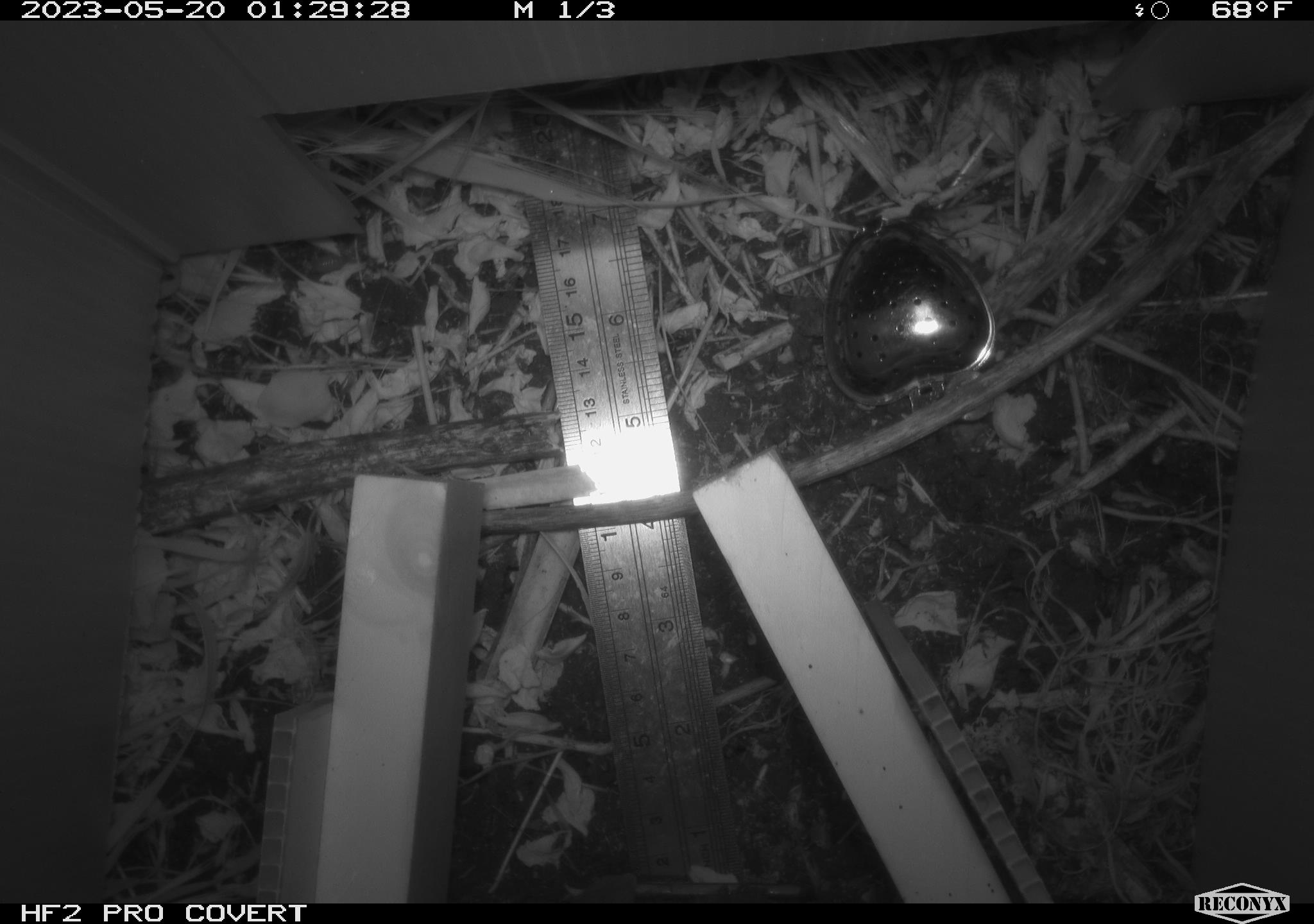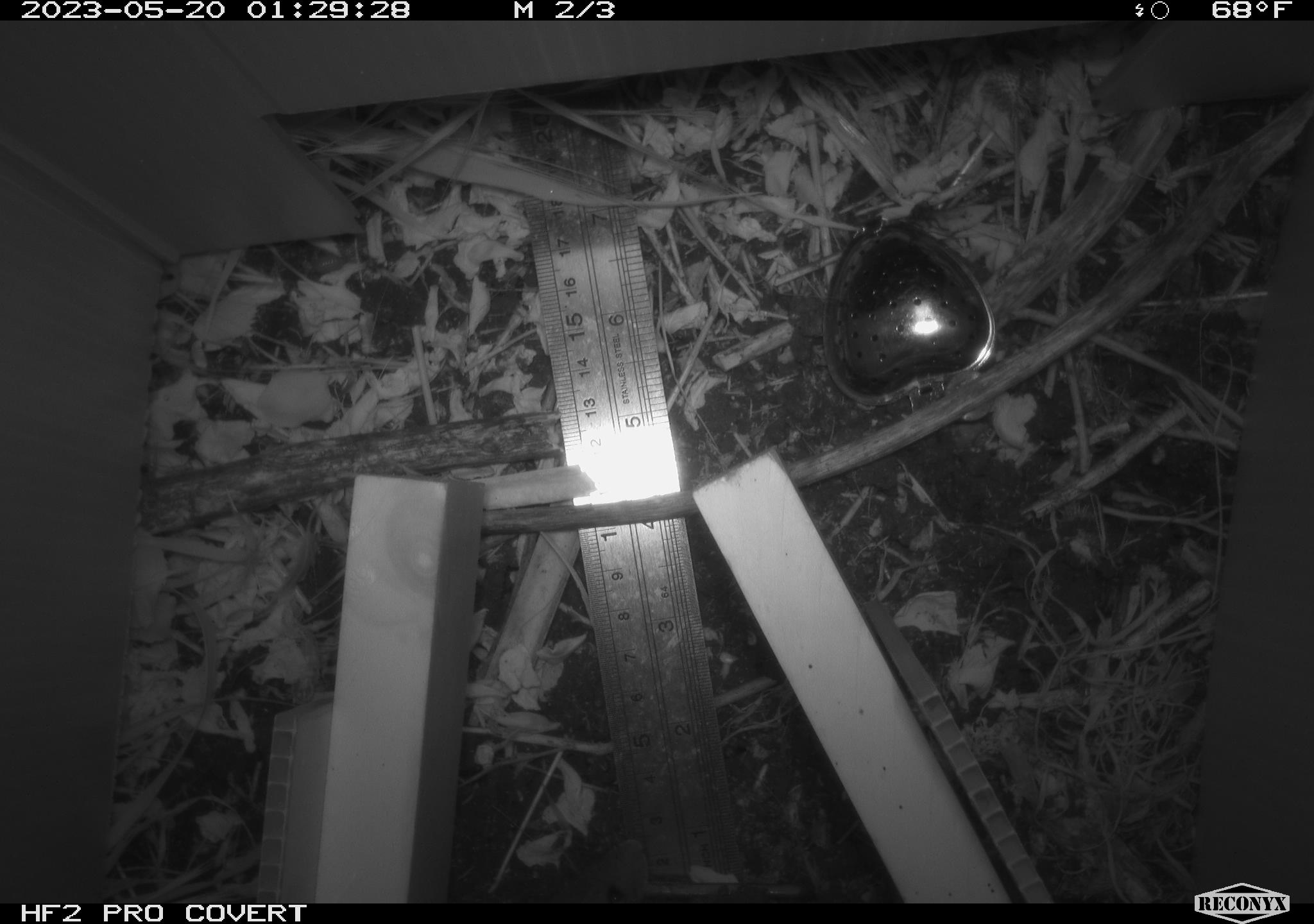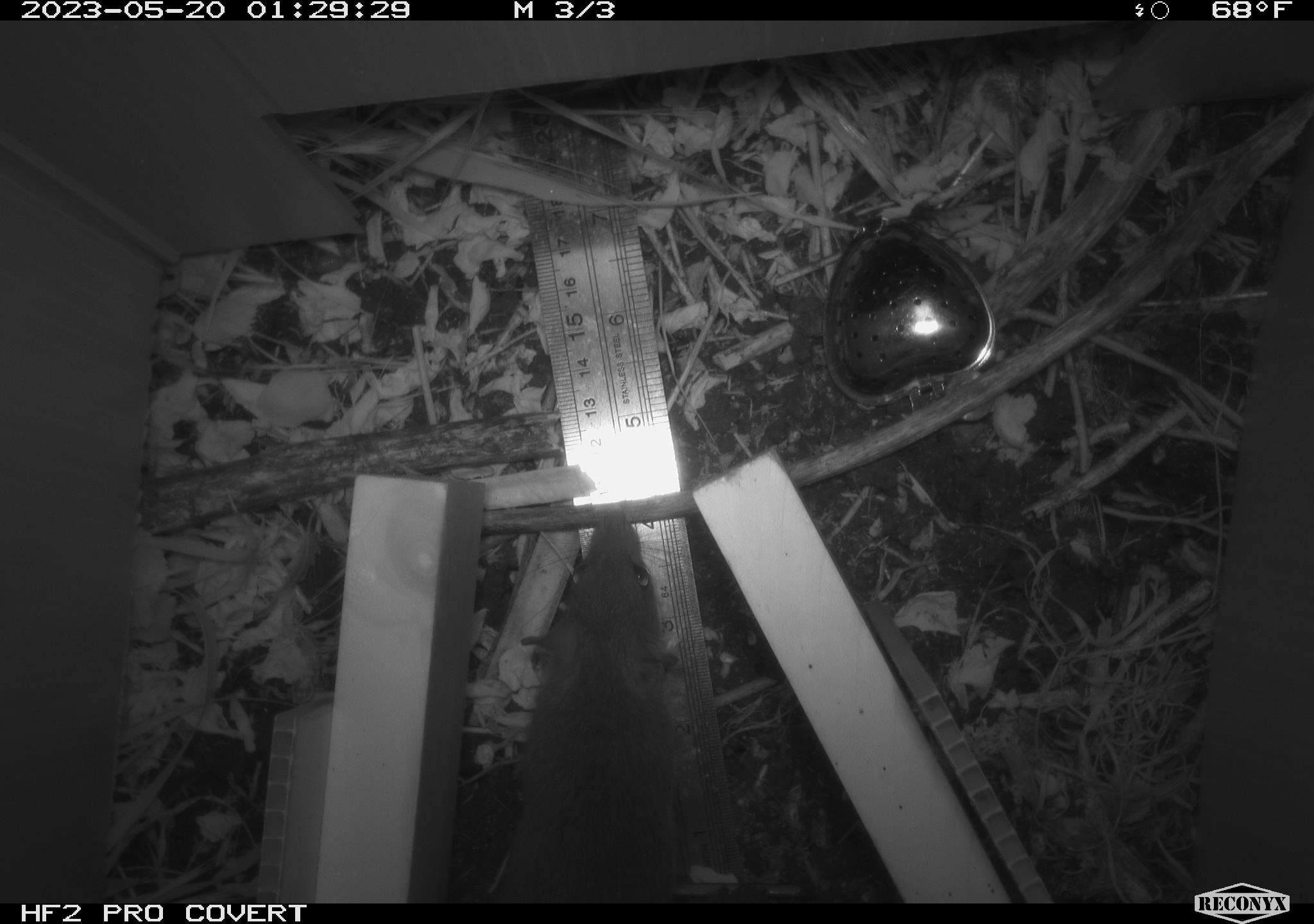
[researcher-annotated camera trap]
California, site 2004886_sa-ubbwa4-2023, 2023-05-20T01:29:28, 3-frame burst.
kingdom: Animalia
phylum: Chordata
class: Mammalia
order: Rodentia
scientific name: Rodentia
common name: mouse species